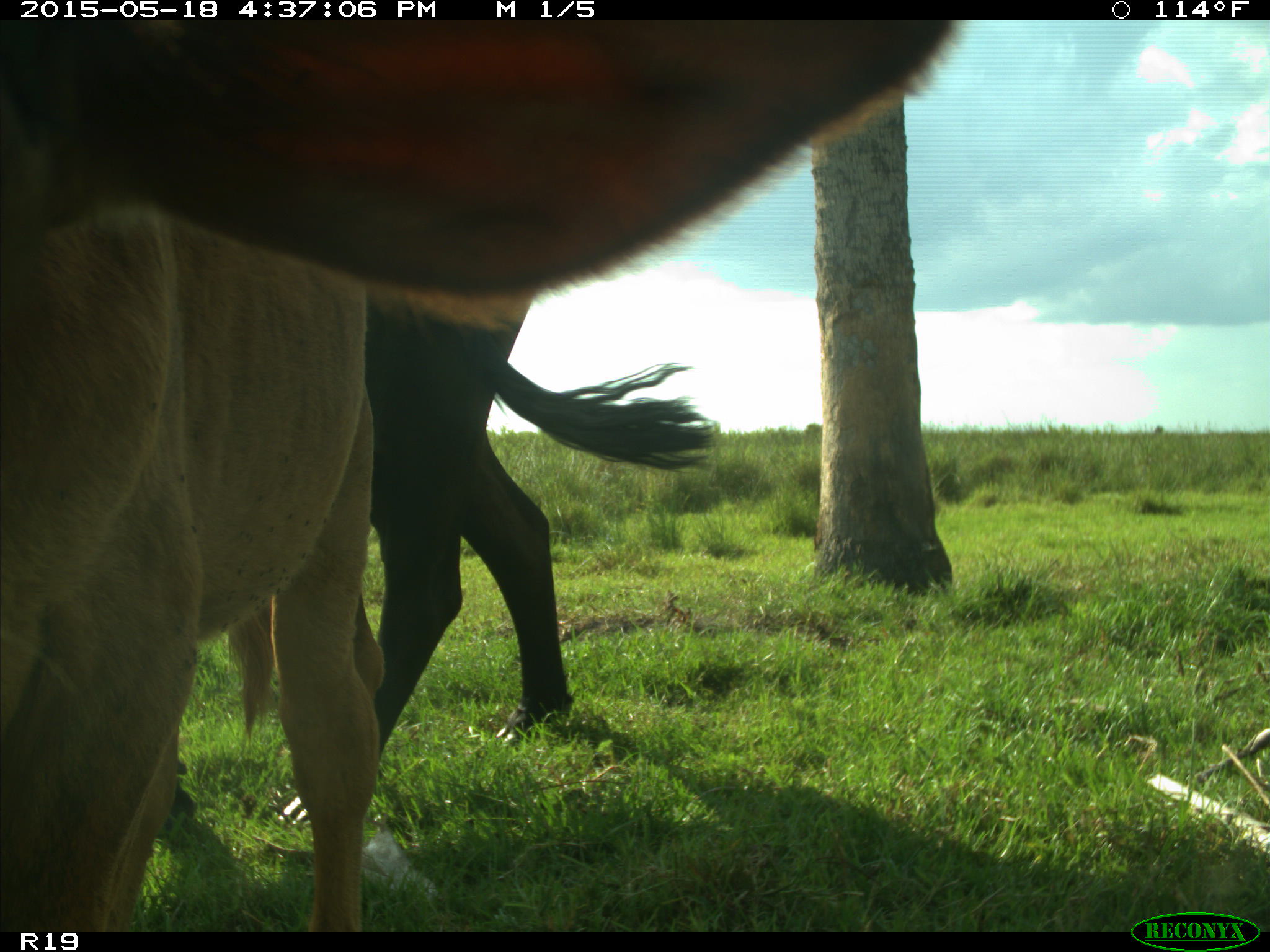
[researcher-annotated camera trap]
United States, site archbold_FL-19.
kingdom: Animalia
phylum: Chordata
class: Mammalia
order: Artiodactyla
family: Bovidae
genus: Bos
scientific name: Bos taurus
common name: domestic cow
Bos taurus (domestic cow).